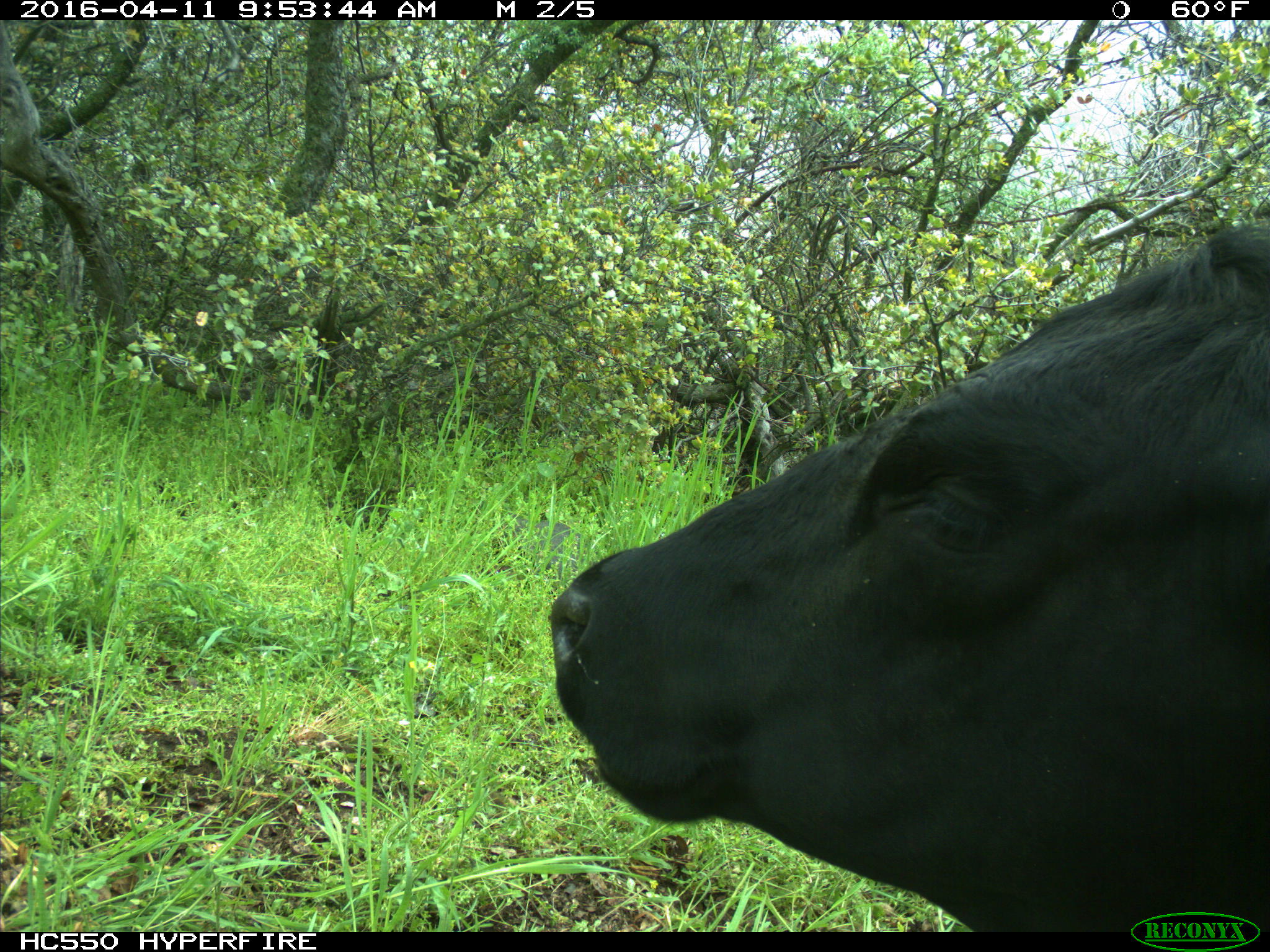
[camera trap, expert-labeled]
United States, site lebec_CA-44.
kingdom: Animalia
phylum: Chordata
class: Mammalia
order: Artiodactyla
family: Bovidae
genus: Bos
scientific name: Bos taurus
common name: domestic cow